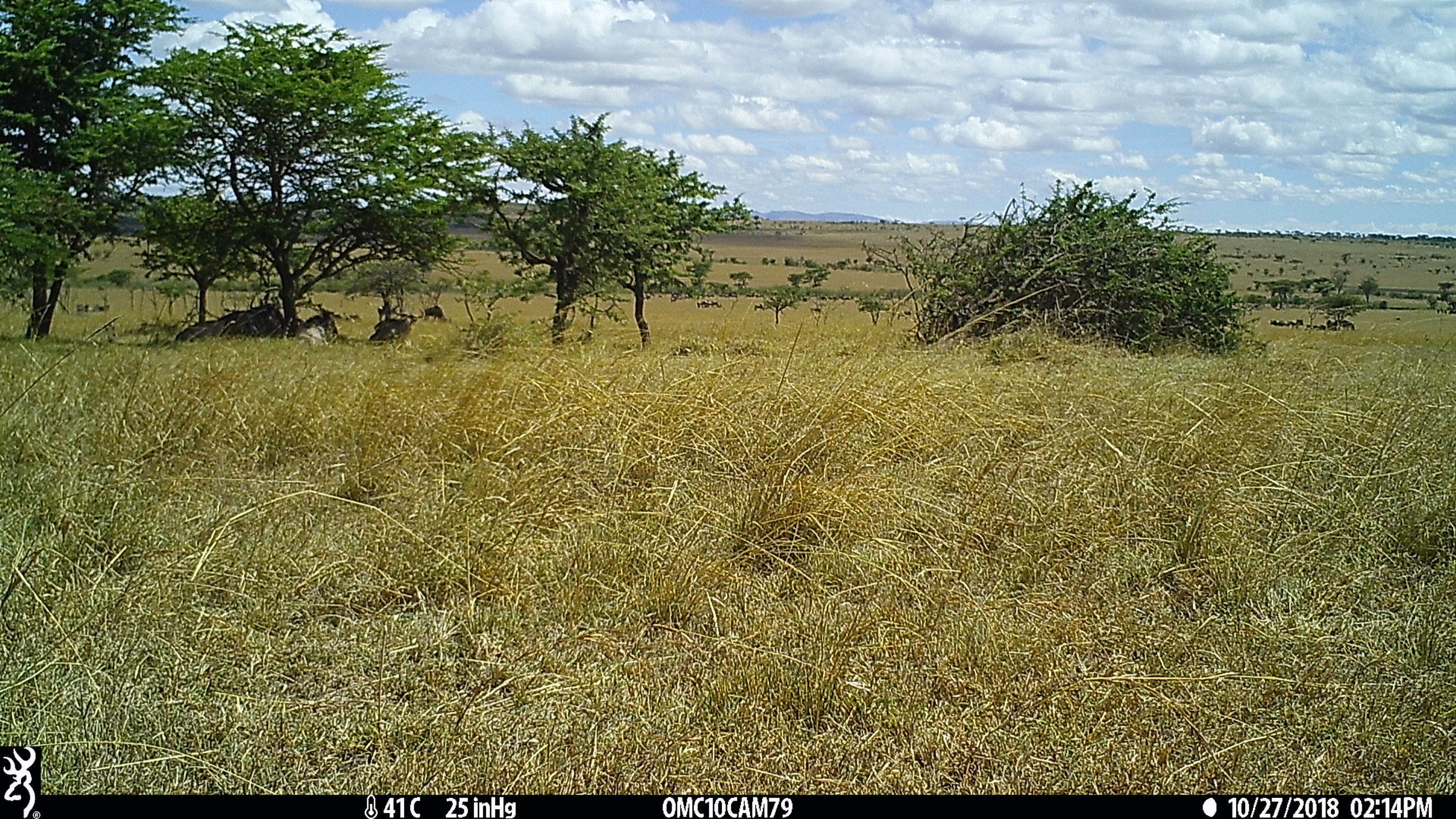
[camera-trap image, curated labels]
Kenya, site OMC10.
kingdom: Animalia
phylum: Chordata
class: Mammalia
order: Artiodactyla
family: Bovidae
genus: Connochaetes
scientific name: Connochaetes taurinus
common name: blue wildebeest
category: wildebeest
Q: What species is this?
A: Wildebeest (blue wildebeest) (Connochaetes taurinus).